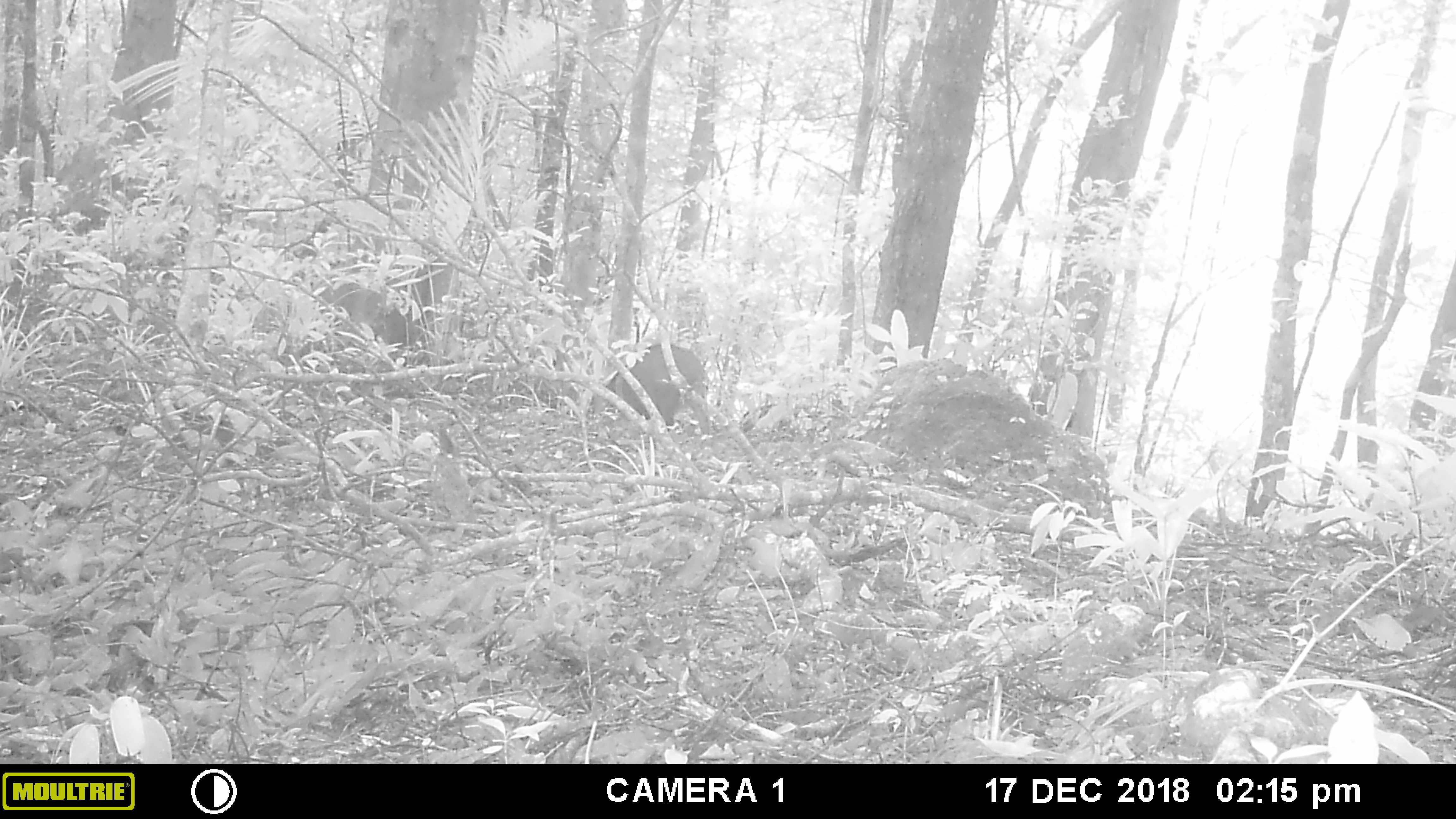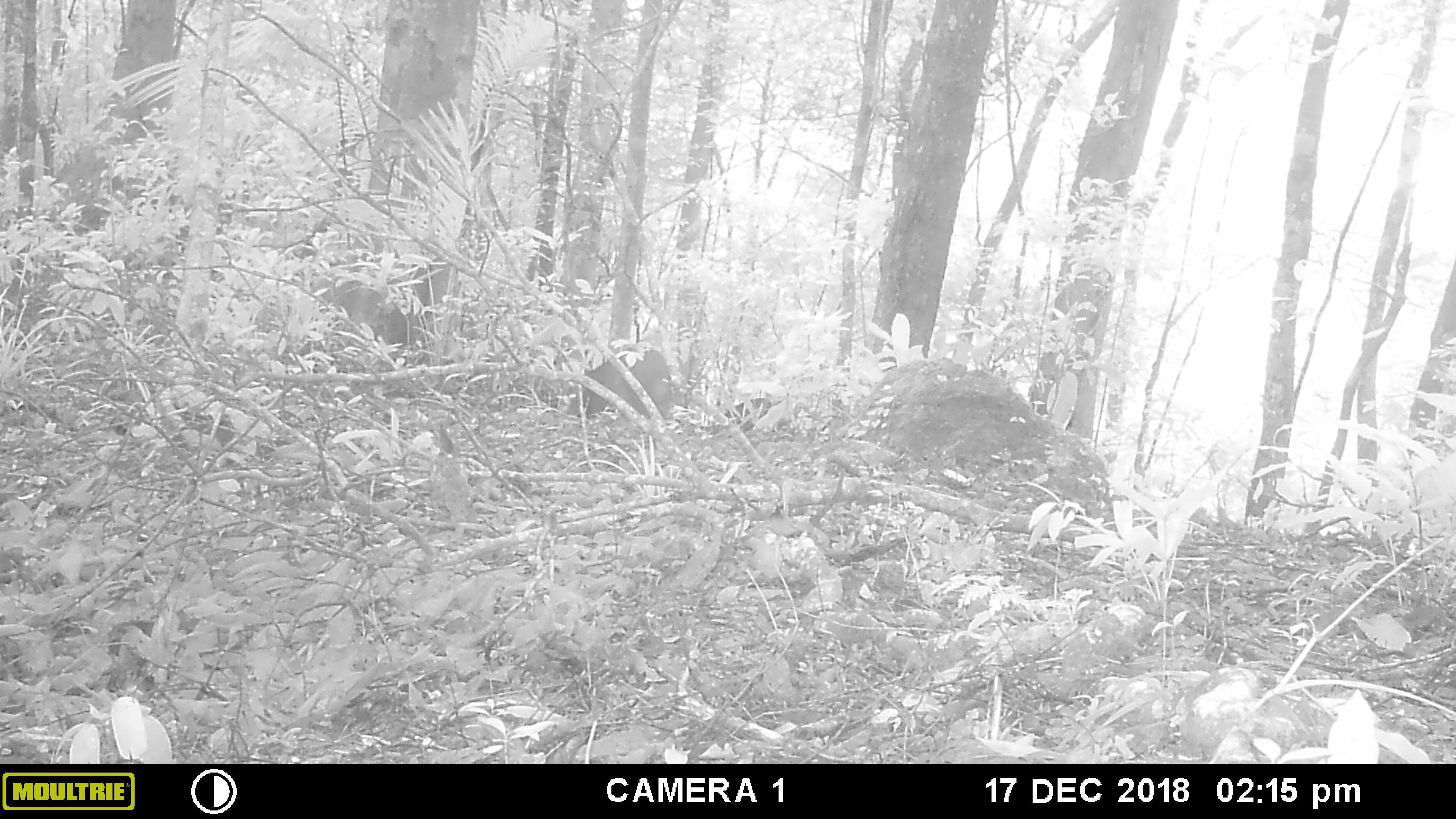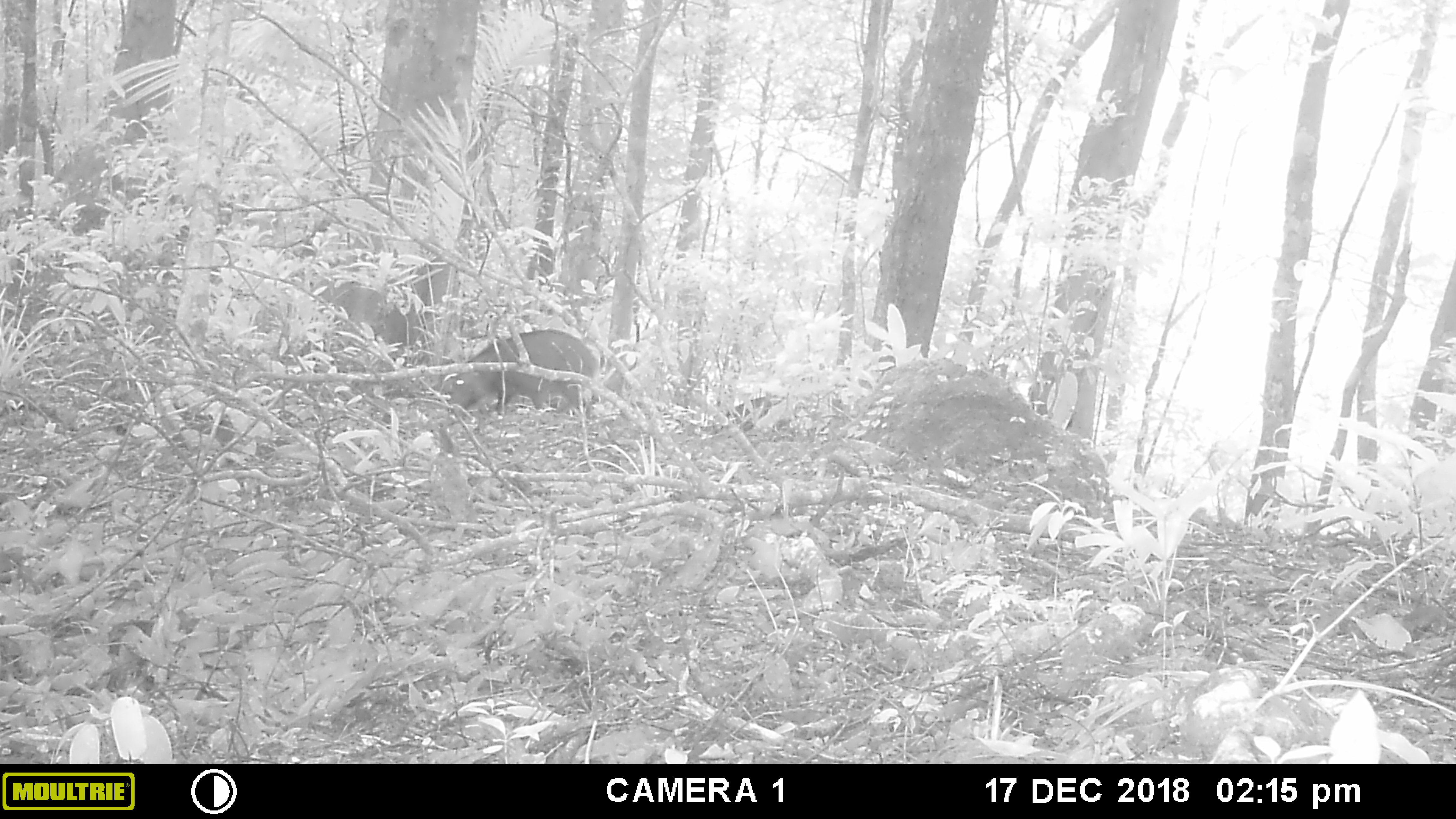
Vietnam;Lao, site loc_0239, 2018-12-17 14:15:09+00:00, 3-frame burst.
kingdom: Animalia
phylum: Chordata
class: Mammalia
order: Artiodactyla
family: Suidae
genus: Sus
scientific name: Sus scrofa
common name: eurasian wild pig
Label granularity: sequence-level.